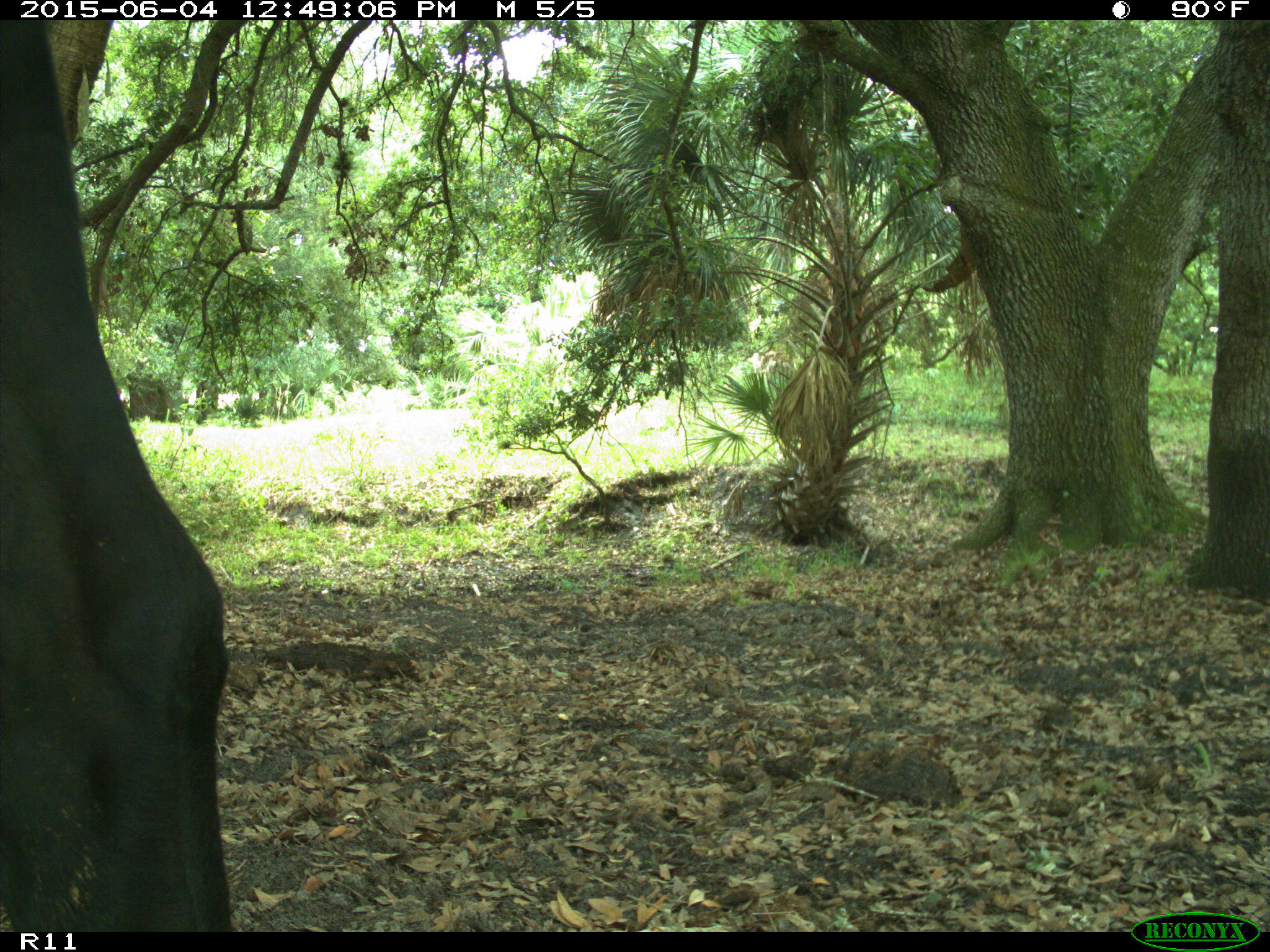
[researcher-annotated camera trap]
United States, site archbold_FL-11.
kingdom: Animalia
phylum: Chordata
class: Mammalia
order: Artiodactyla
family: Bovidae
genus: Bos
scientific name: Bos taurus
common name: domestic cow